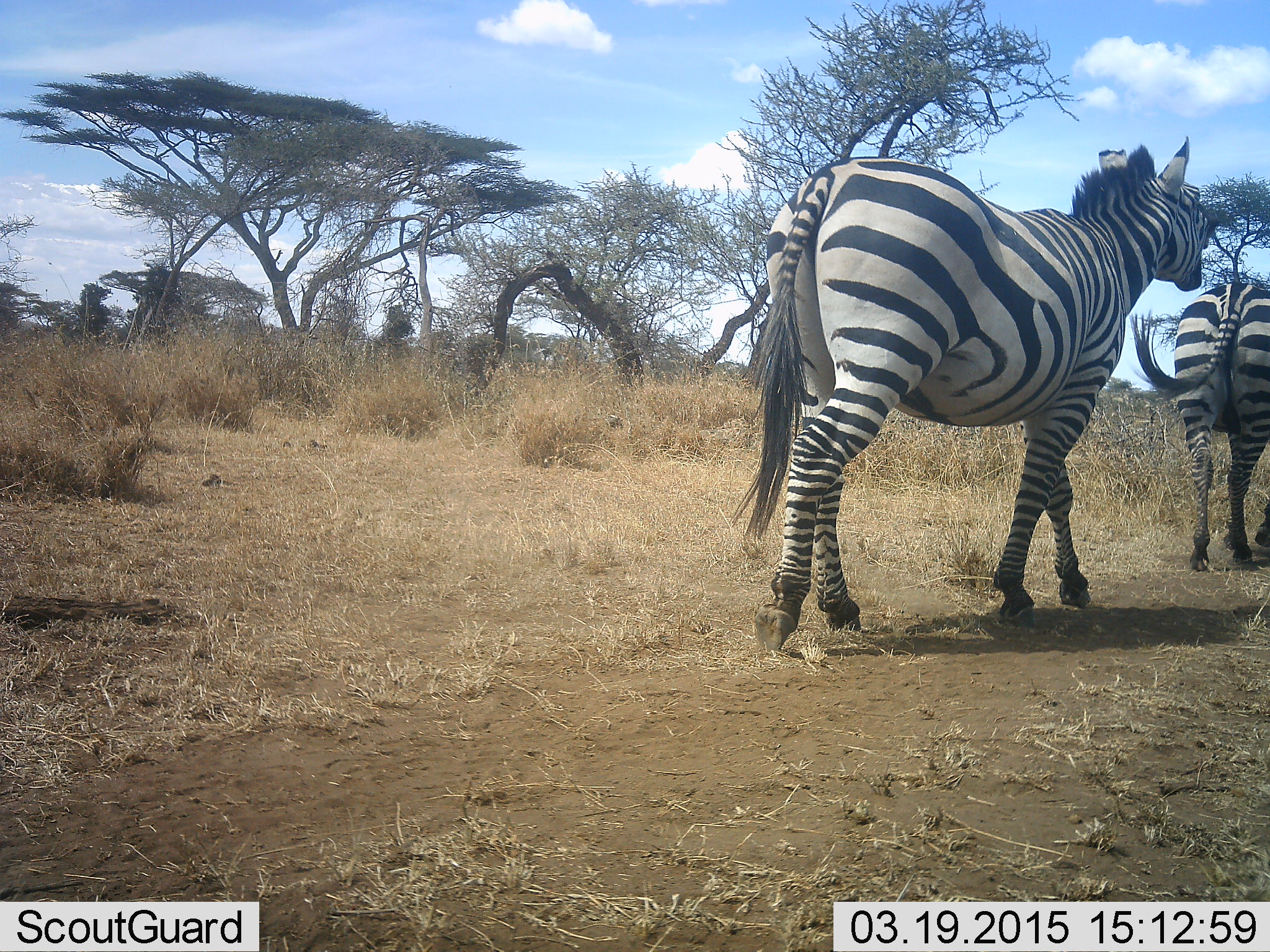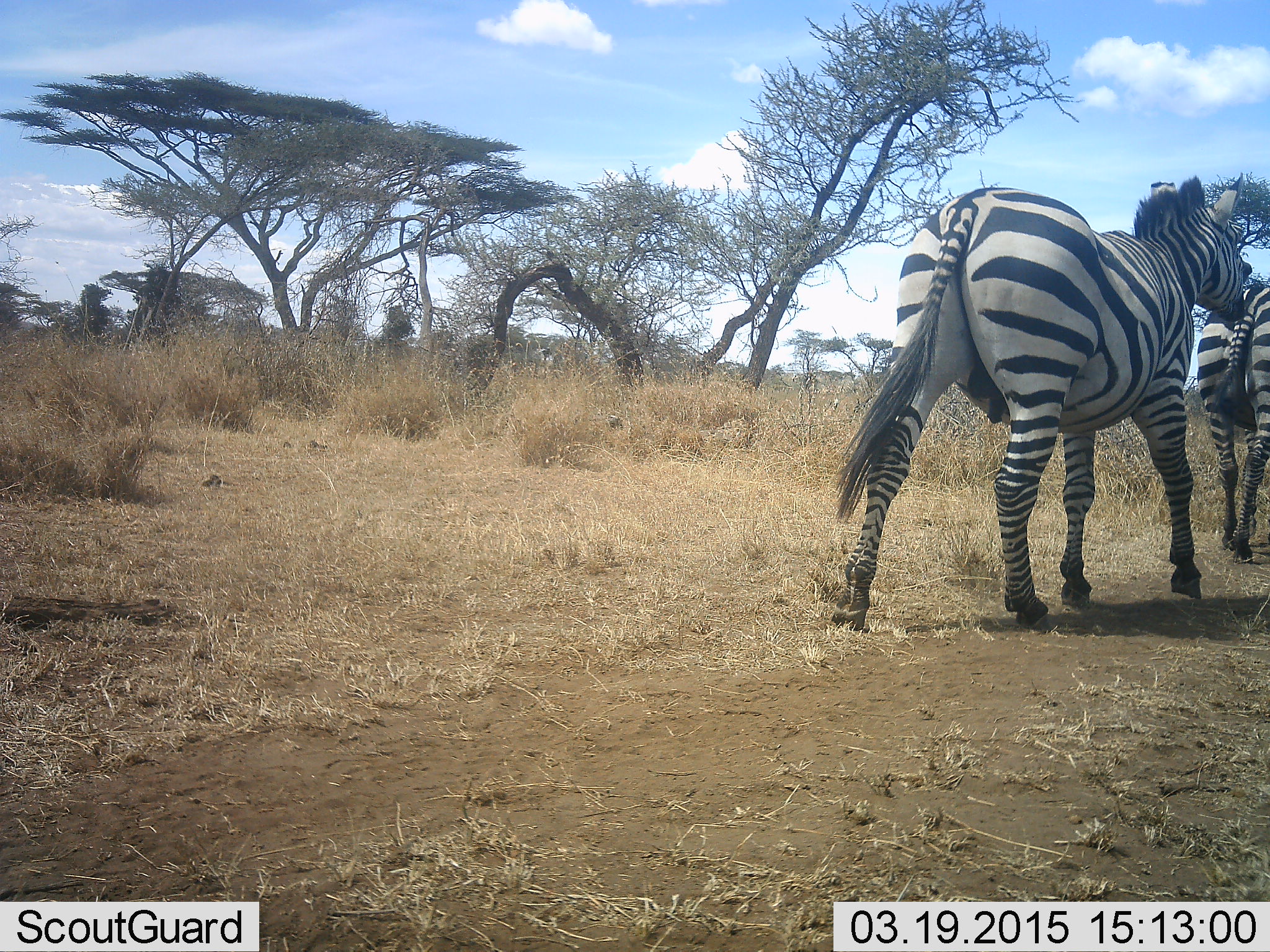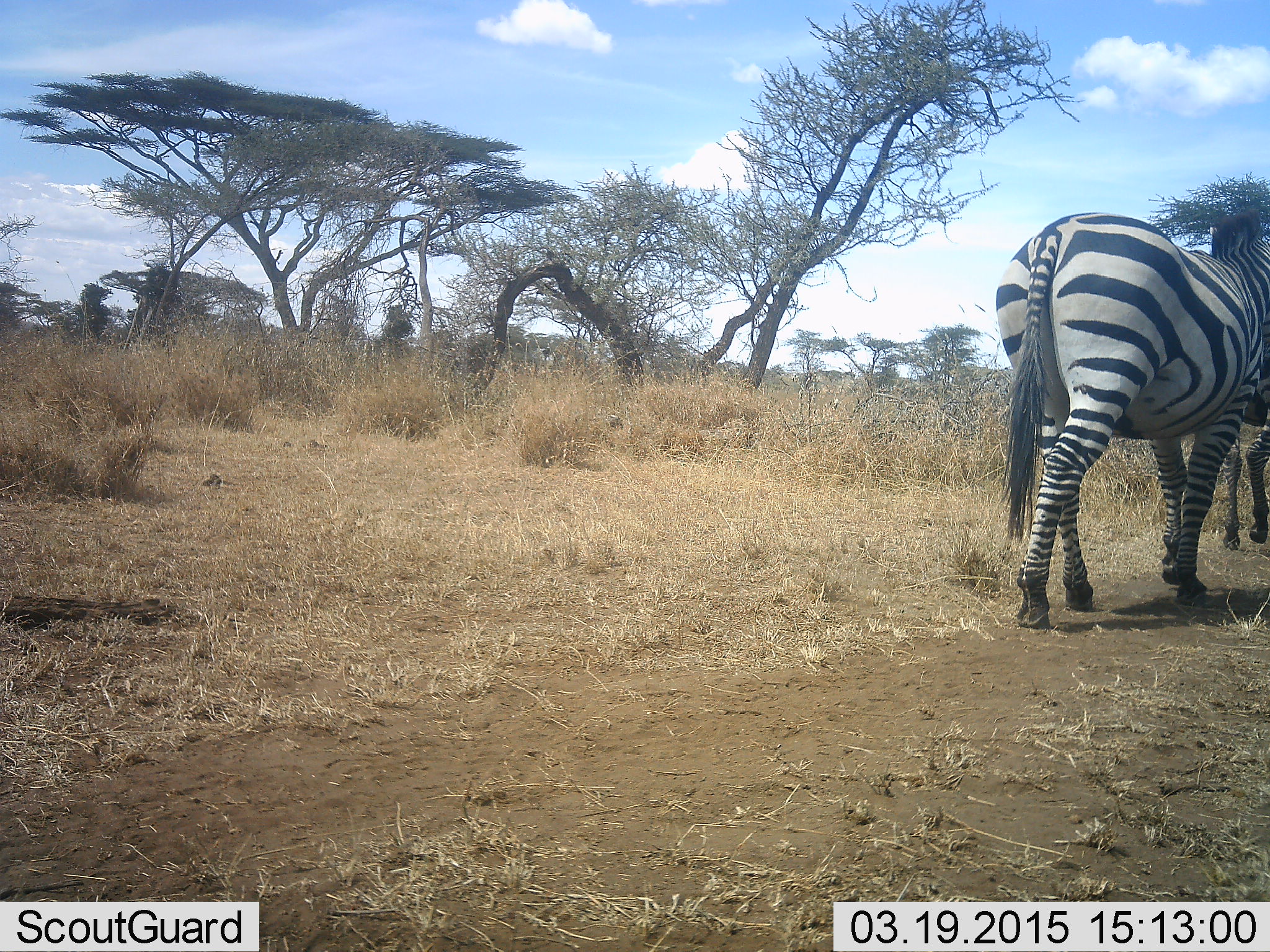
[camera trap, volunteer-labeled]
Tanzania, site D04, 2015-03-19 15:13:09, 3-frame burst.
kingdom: Animalia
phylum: Chordata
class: Mammalia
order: Perissodactyla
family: Equidae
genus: Equus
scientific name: Equus quagga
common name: plains zebra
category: zebra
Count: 2.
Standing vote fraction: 0%.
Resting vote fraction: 0%.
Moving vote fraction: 100%.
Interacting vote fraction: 0%.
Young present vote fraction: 0%.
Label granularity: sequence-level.